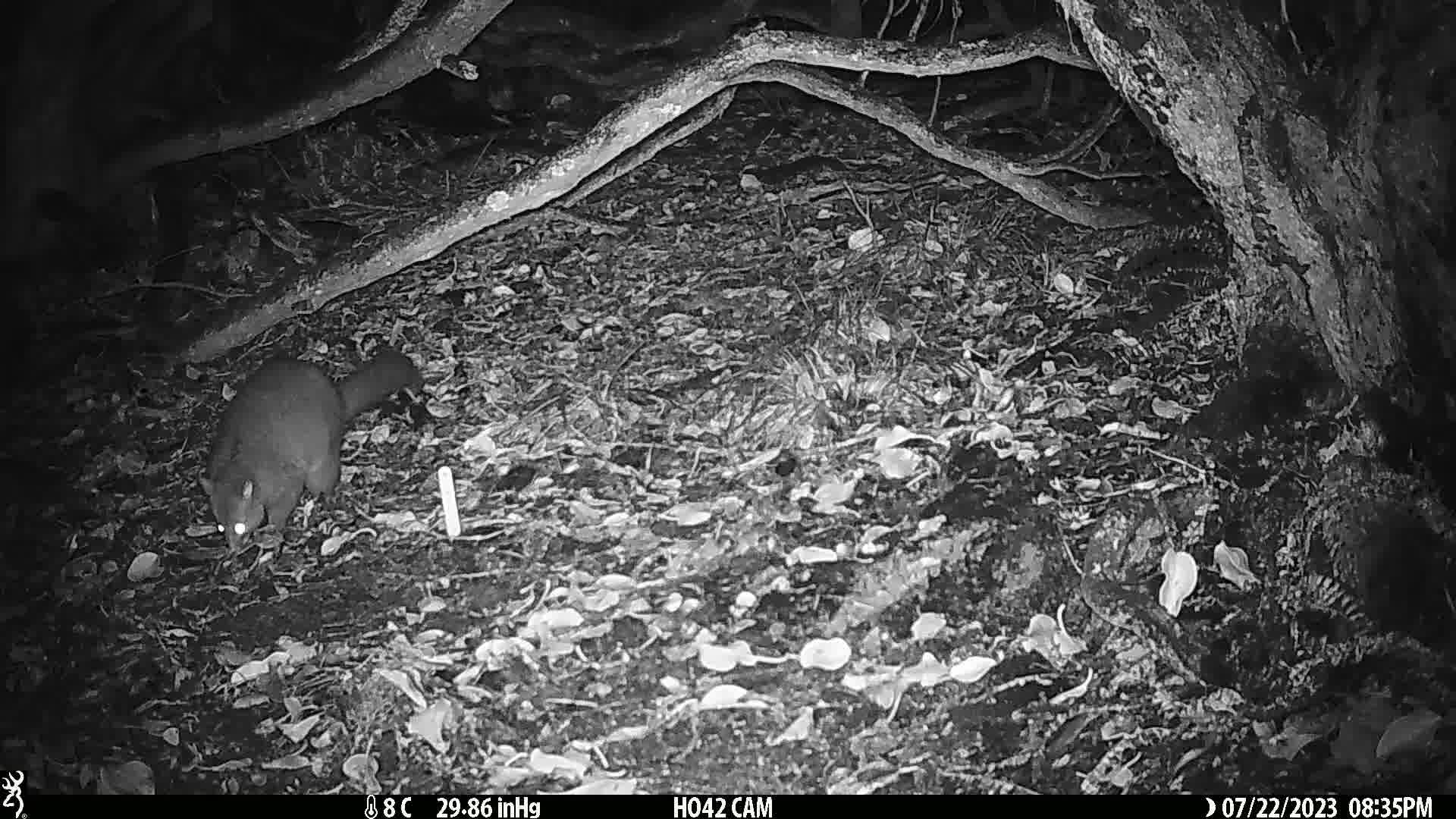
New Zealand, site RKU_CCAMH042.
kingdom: Animalia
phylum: Chordata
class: Mammalia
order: Diprotodontia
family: Phalangeridae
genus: Trichosurus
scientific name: Trichosurus vulpecula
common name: common brushtail possum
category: possum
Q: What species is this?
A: Possum (common brushtail possum) (Trichosurus vulpecula).